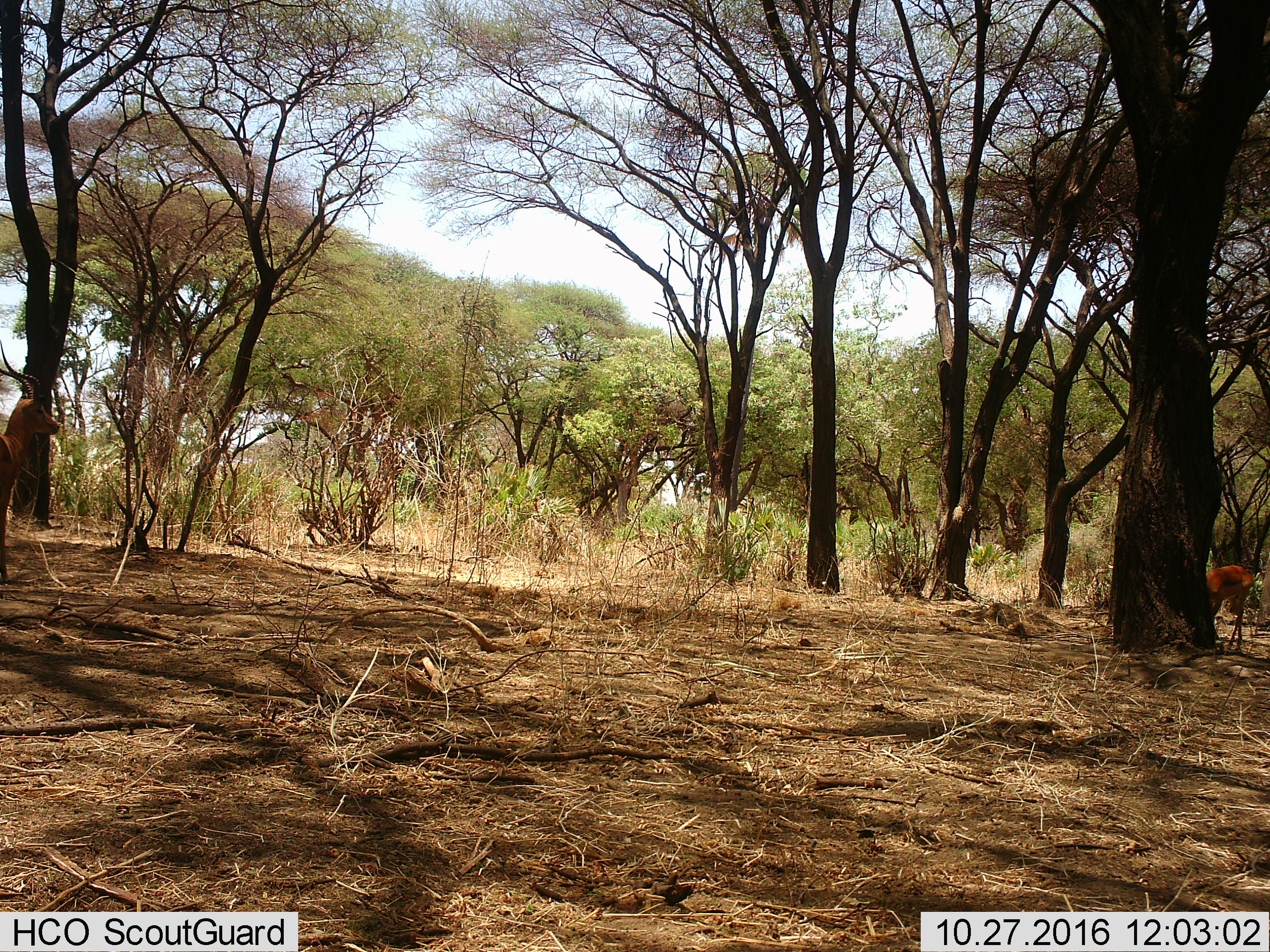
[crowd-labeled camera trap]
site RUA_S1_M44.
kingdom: Animalia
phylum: Chordata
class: Mammalia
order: Artiodactyla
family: Bovidae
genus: Aepyceros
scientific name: Aepyceros melampus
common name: impala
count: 2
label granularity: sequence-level